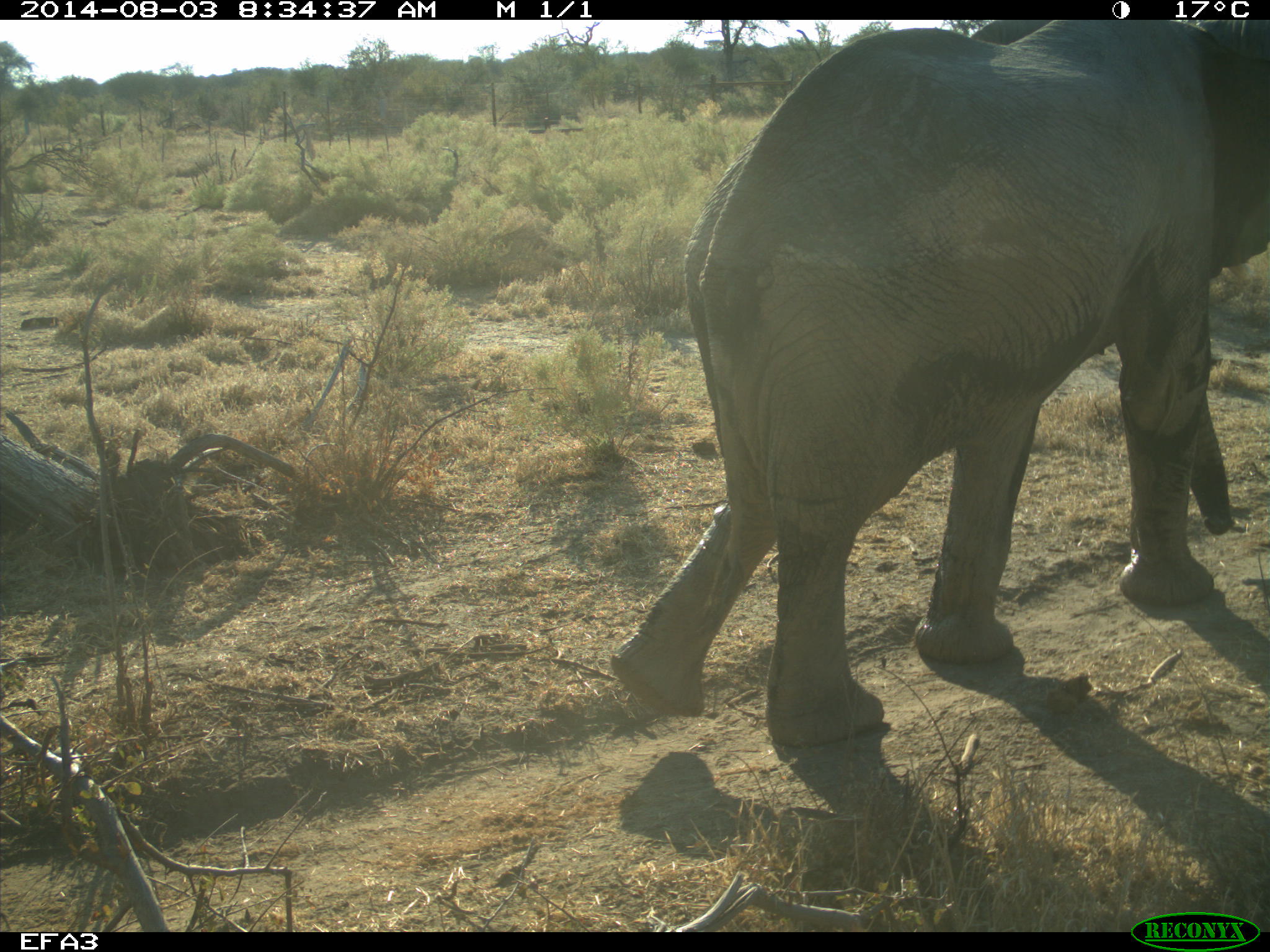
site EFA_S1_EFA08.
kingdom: Animalia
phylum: Chordata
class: Mammalia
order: Proboscidea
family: Elephantidae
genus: Loxodonta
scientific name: Loxodonta africana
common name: african bush elephant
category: elephant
Elephant (african bush elephant) (Loxodonta africana), count 1. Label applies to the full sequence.